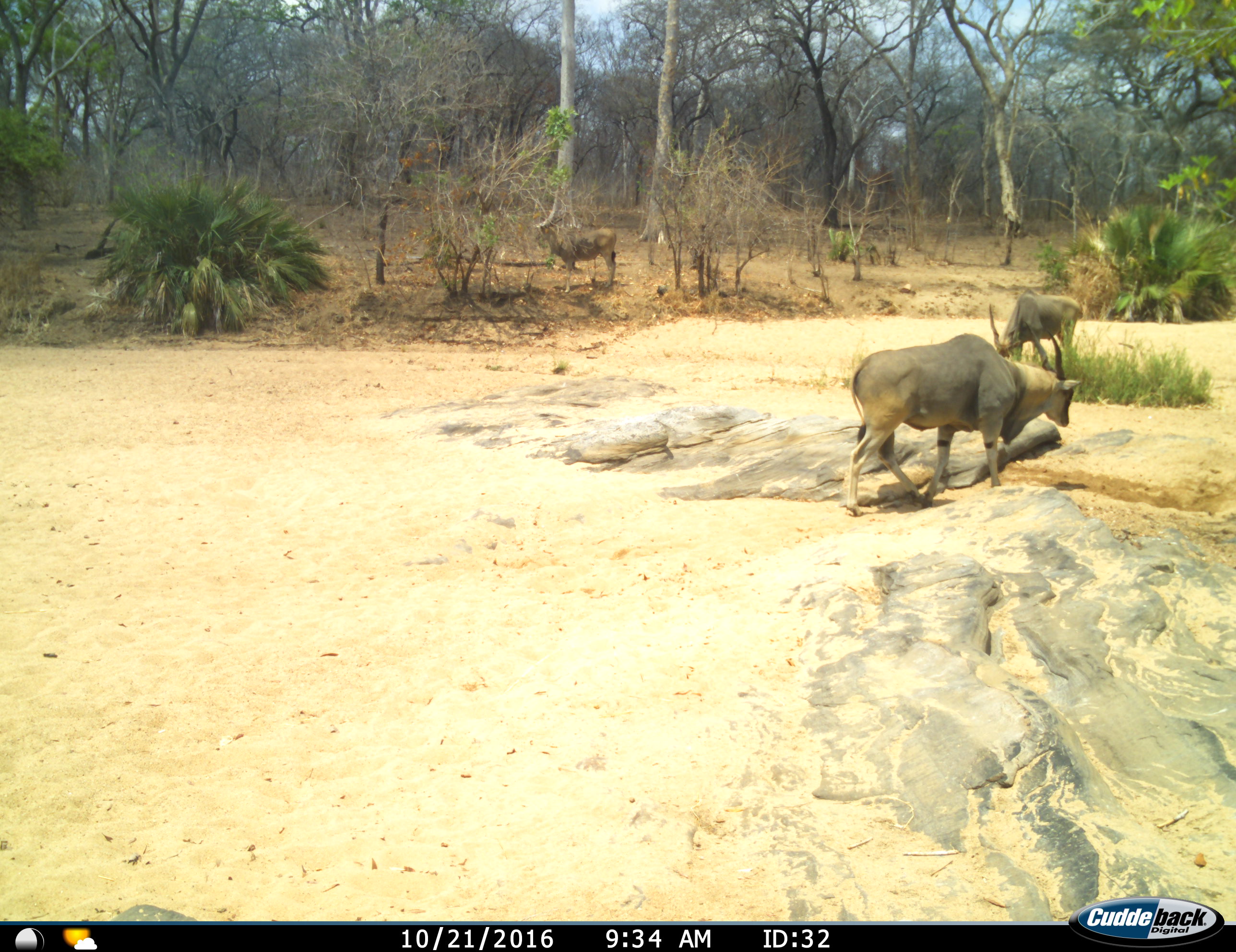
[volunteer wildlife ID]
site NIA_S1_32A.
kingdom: Animalia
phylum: Chordata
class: Mammalia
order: Artiodactyla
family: Bovidae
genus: Tragelaphus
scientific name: Tragelaphus oryx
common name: eland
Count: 3.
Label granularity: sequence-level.